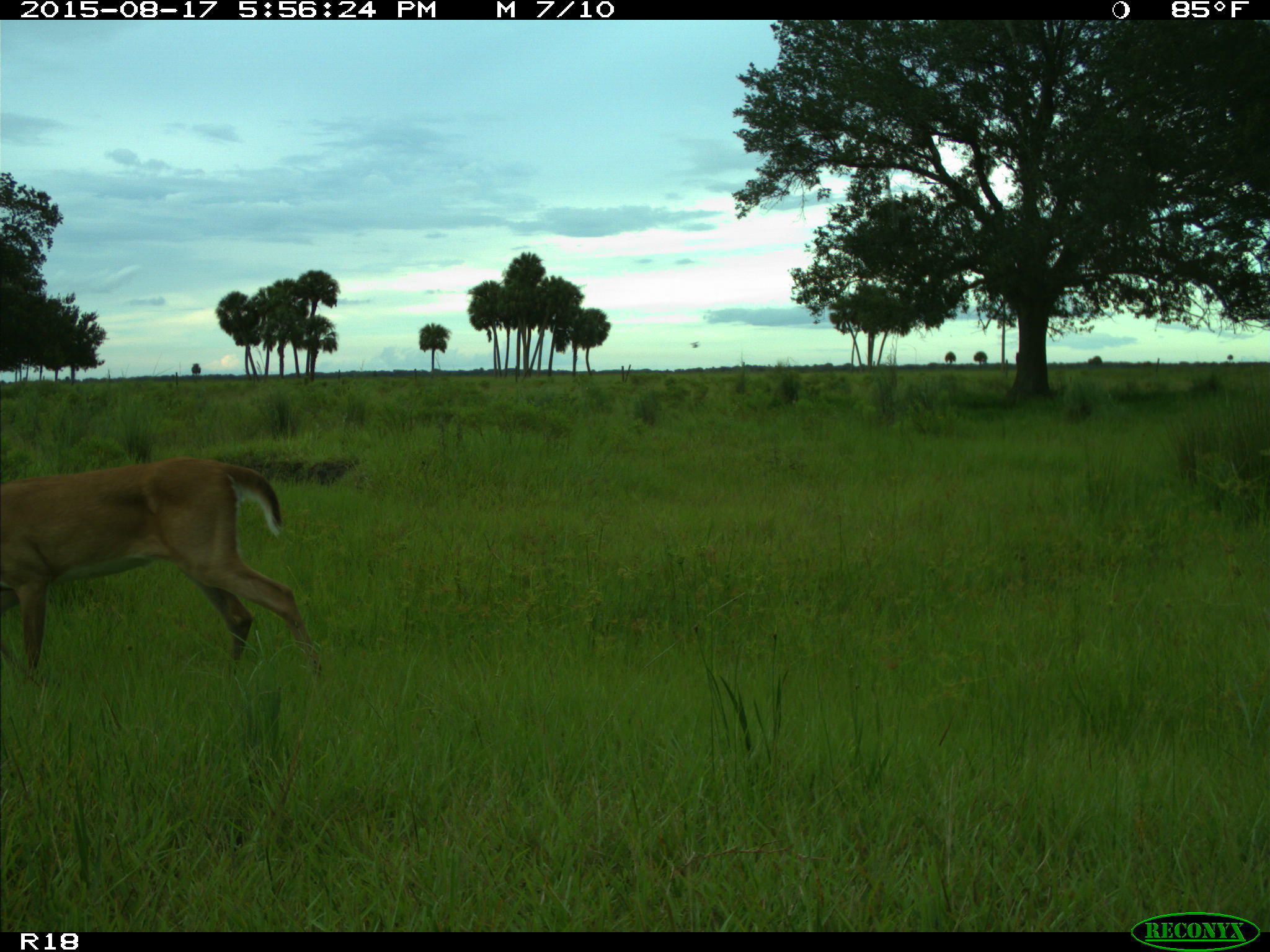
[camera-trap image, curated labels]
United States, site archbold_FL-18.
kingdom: Animalia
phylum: Chordata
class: Mammalia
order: Artiodactyla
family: Cervidae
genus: Odocoileus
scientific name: Odocoileus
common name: deer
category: unidentified deer